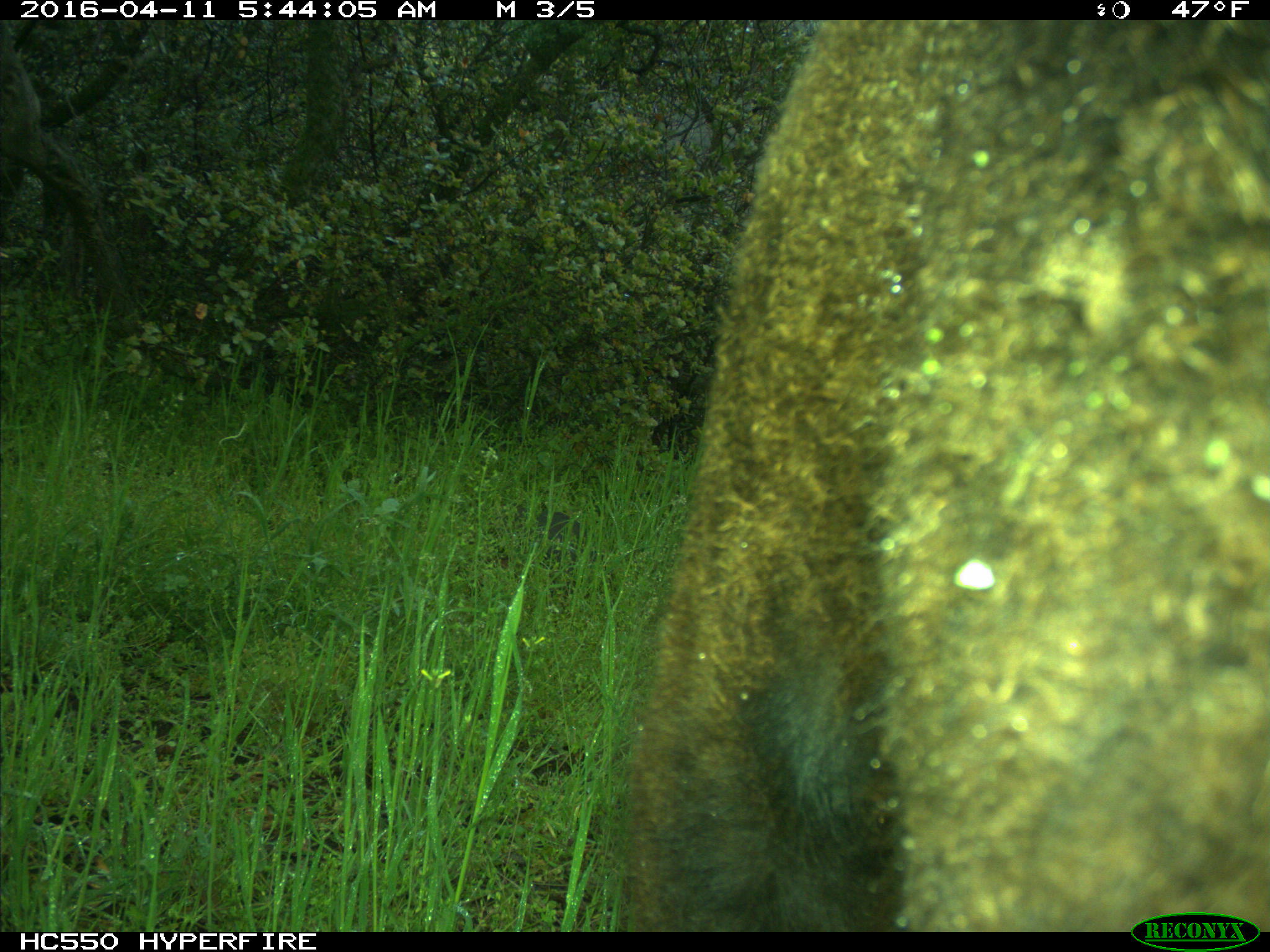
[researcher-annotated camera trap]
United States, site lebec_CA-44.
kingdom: Animalia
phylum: Chordata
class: Mammalia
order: Artiodactyla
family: Bovidae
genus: Bos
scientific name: Bos taurus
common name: domestic cow